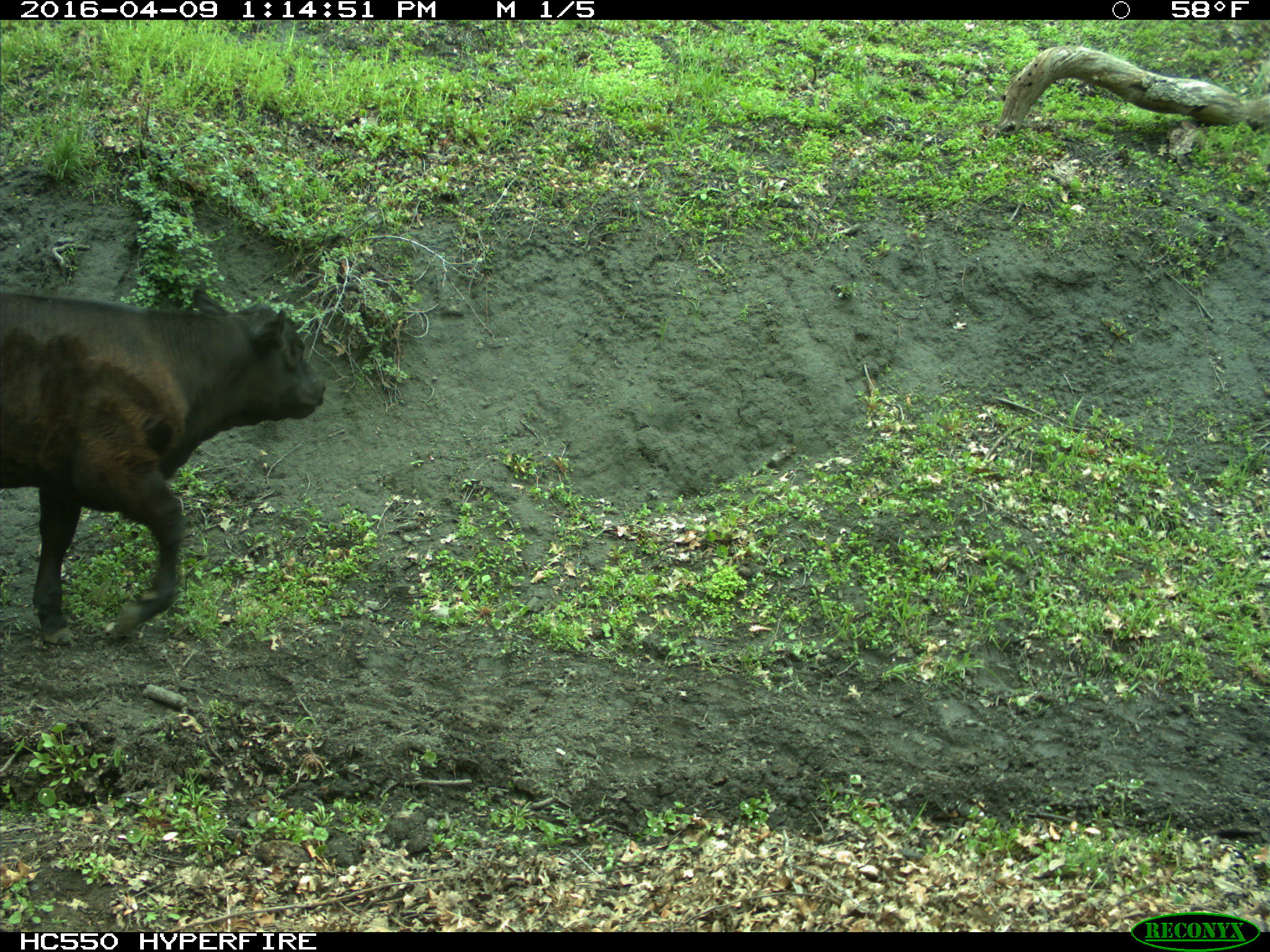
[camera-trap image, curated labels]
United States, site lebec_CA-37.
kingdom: Animalia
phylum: Chordata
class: Mammalia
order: Artiodactyla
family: Bovidae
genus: Bos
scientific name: Bos taurus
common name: domestic cow